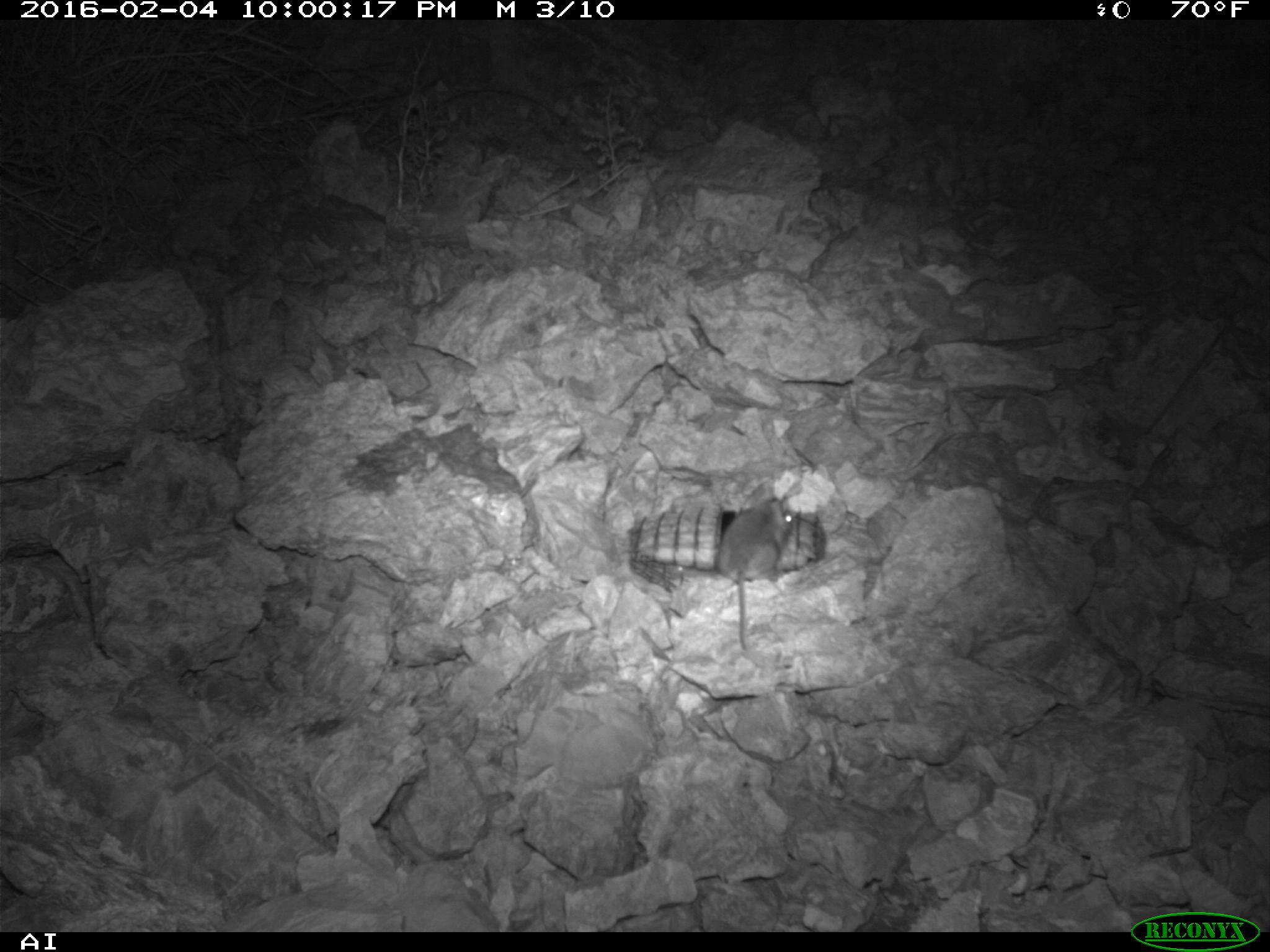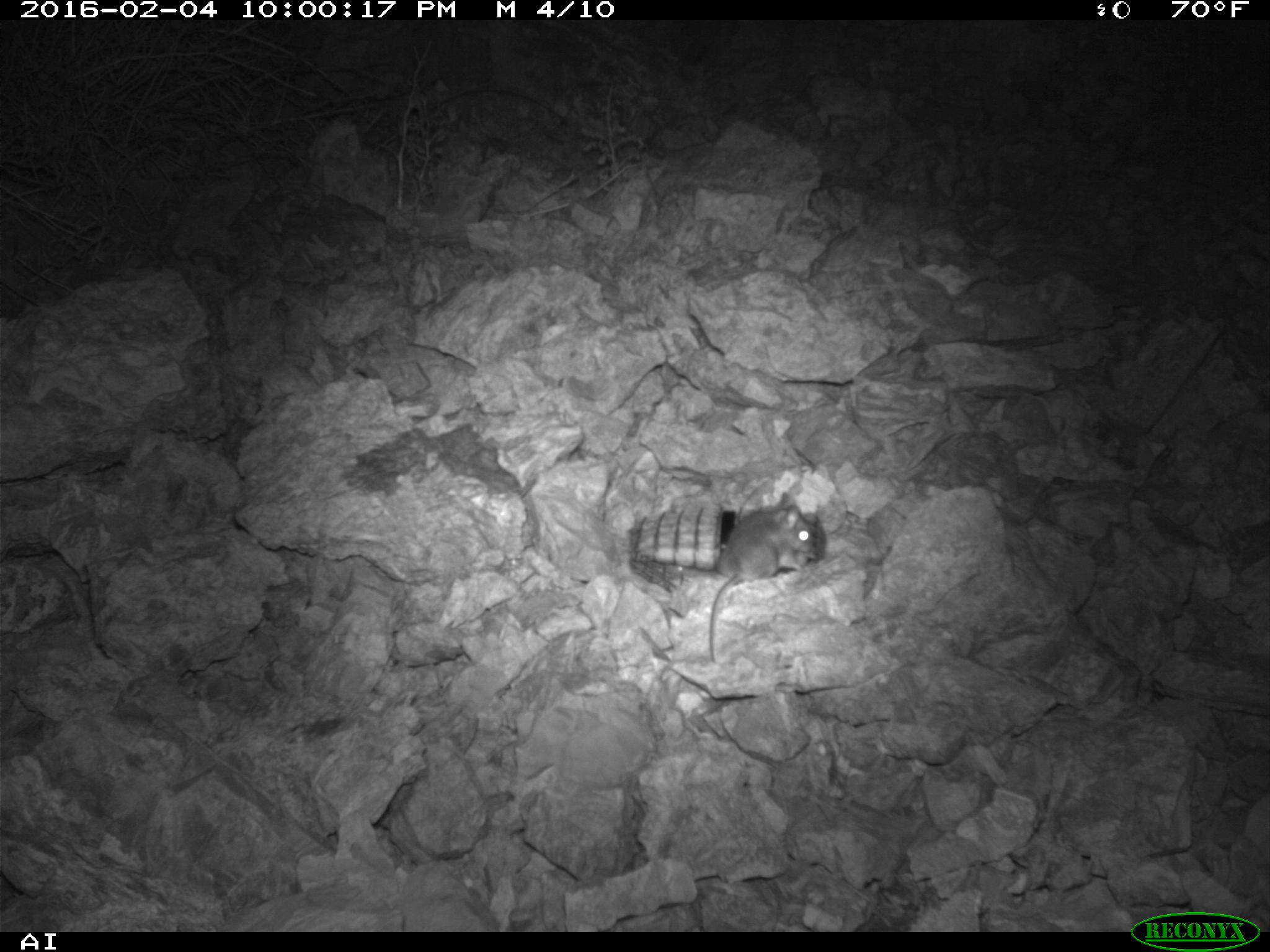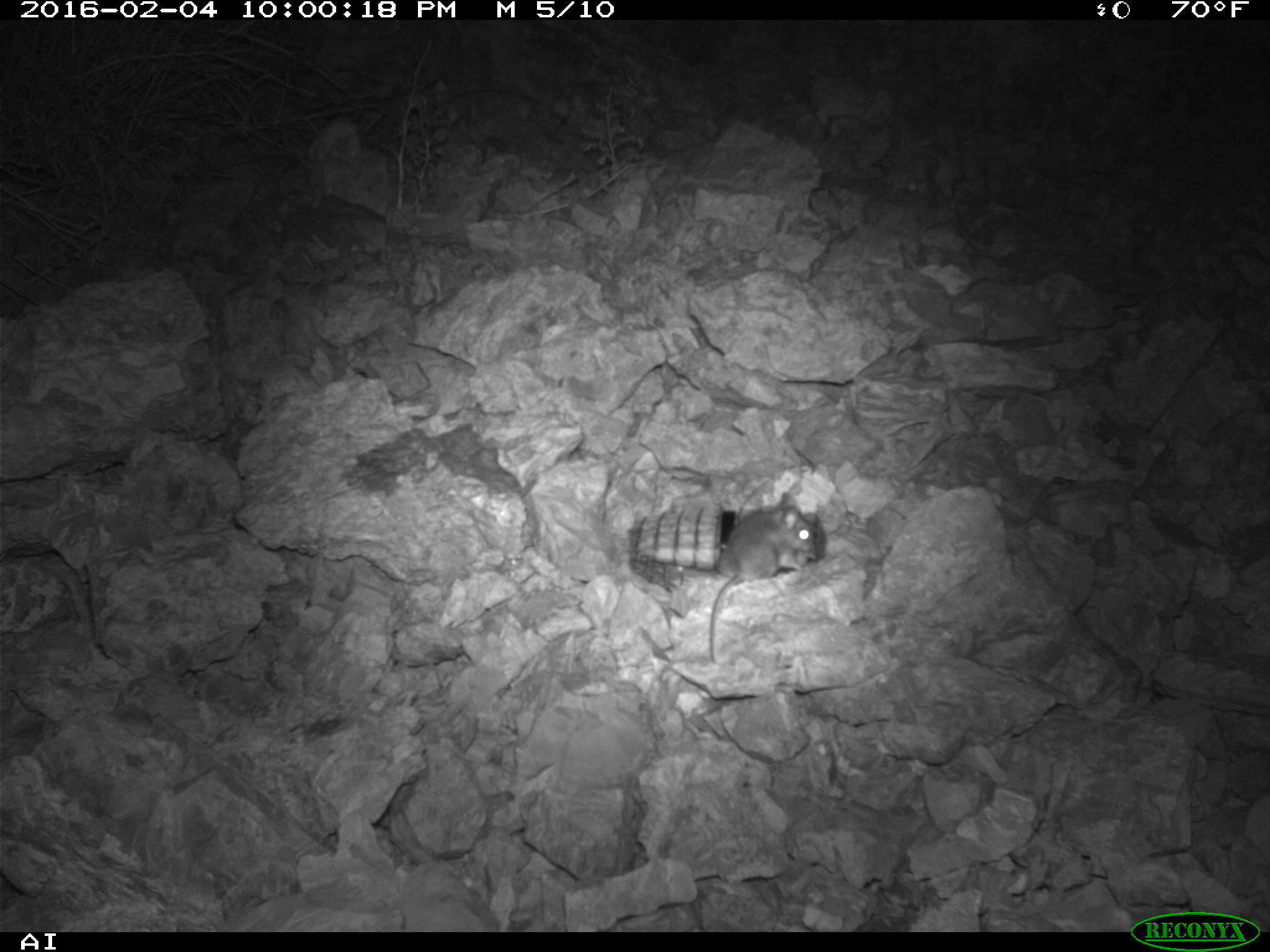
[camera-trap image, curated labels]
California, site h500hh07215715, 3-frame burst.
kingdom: Animalia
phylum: Chordata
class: Mammalia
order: Rodentia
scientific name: Rodentia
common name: rodent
Rodent (Rodentia).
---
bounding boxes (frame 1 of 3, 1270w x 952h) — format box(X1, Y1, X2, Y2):
rodent: box(714, 495, 794, 651)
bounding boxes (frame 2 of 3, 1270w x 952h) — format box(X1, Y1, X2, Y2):
rodent: box(708, 490, 819, 663)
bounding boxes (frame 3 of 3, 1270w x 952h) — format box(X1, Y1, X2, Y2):
rodent: box(708, 490, 819, 663)